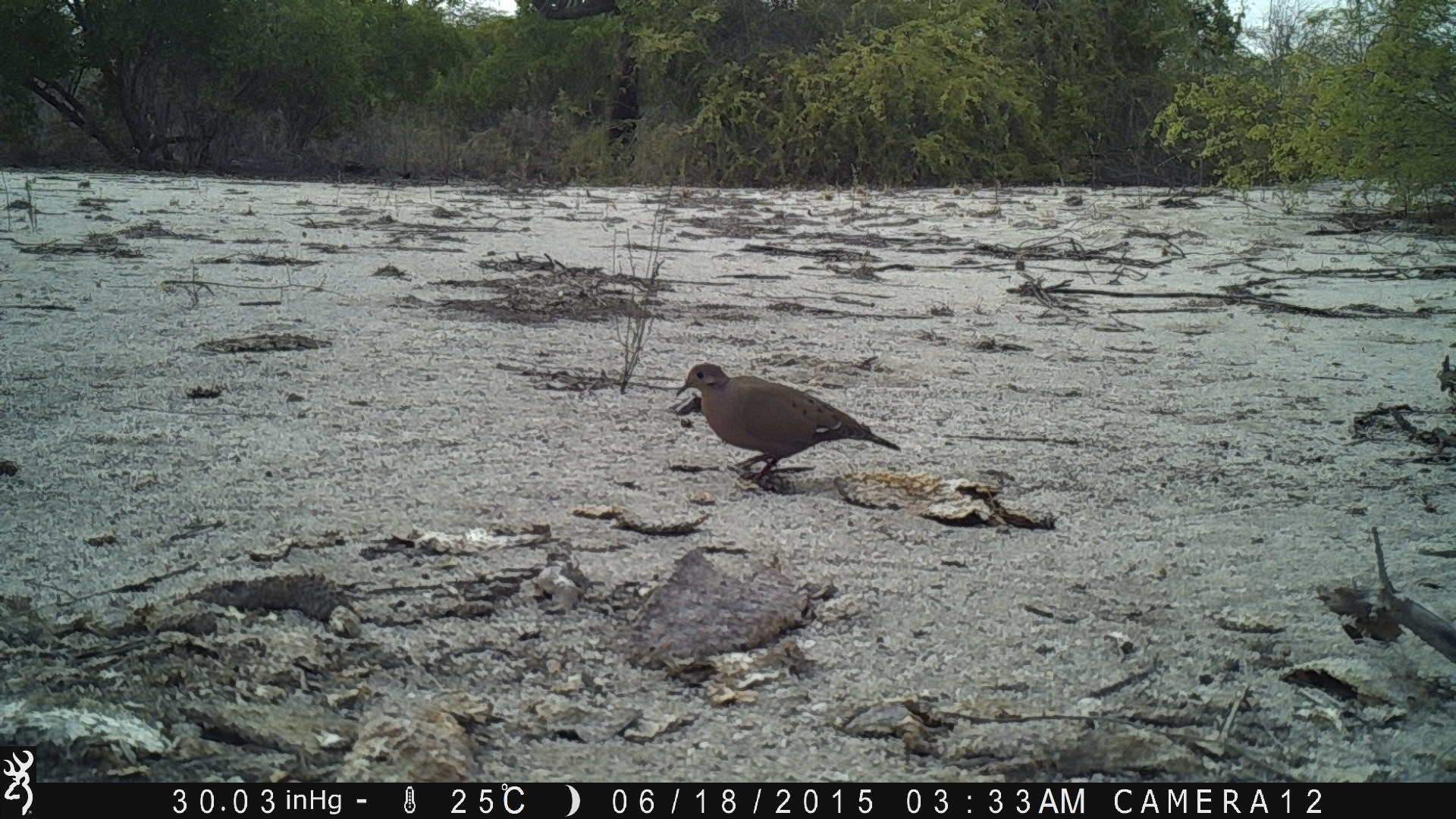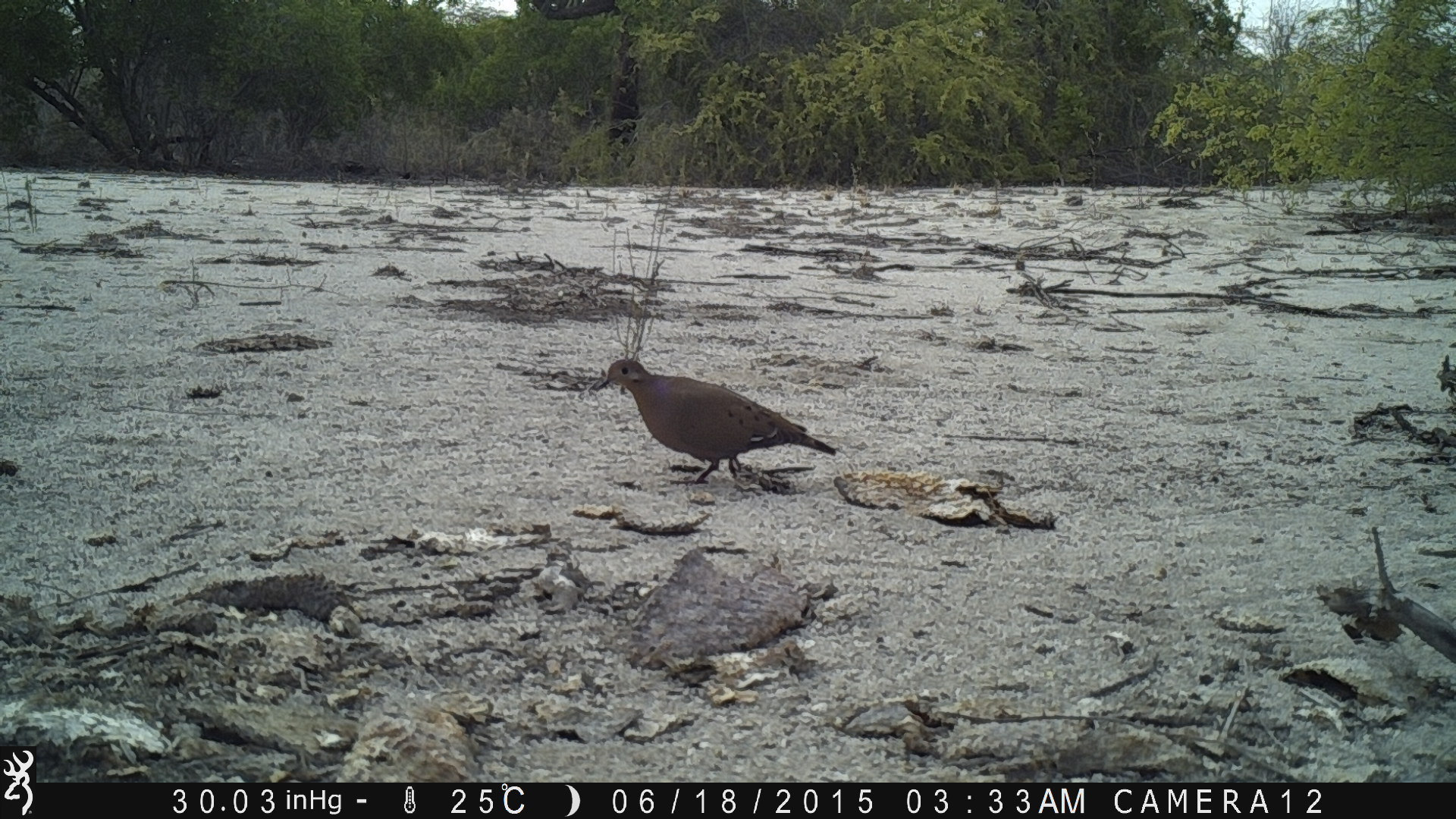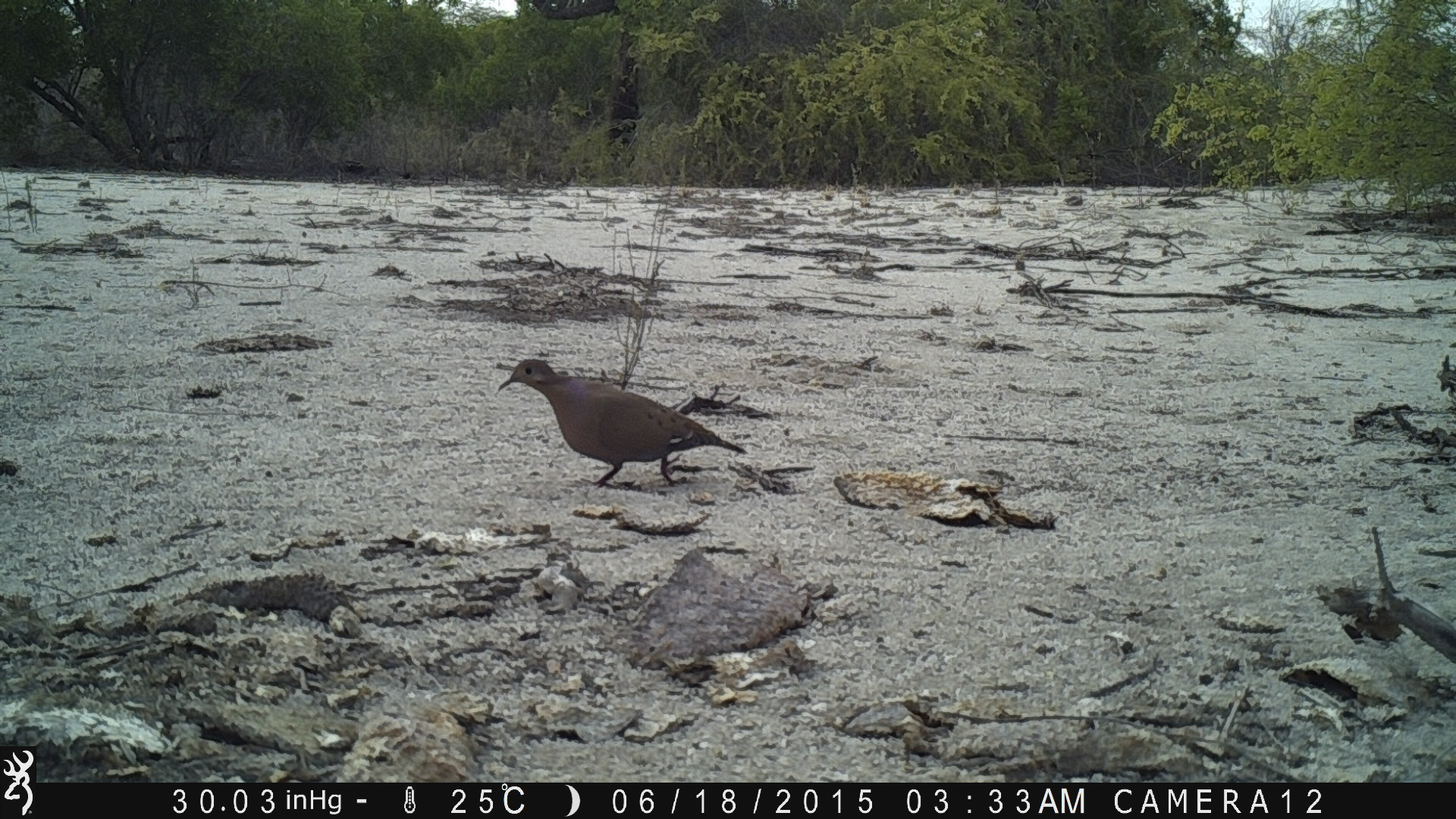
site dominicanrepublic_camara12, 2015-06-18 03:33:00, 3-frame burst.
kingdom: Animalia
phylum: Chordata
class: Aves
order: Columbiformes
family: Columbidae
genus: Zenaida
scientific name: Zenaida asiatica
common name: white-winged dove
White-winged dove (Zenaida asiatica).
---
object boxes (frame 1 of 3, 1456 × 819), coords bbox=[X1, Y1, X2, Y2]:
white-winged dove: bbox=[667, 362, 901, 494]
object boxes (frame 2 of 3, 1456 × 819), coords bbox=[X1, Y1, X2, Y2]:
white-winged dove: bbox=[594, 356, 837, 488]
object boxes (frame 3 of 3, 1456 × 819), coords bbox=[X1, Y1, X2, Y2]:
white-winged dove: bbox=[495, 356, 747, 494]